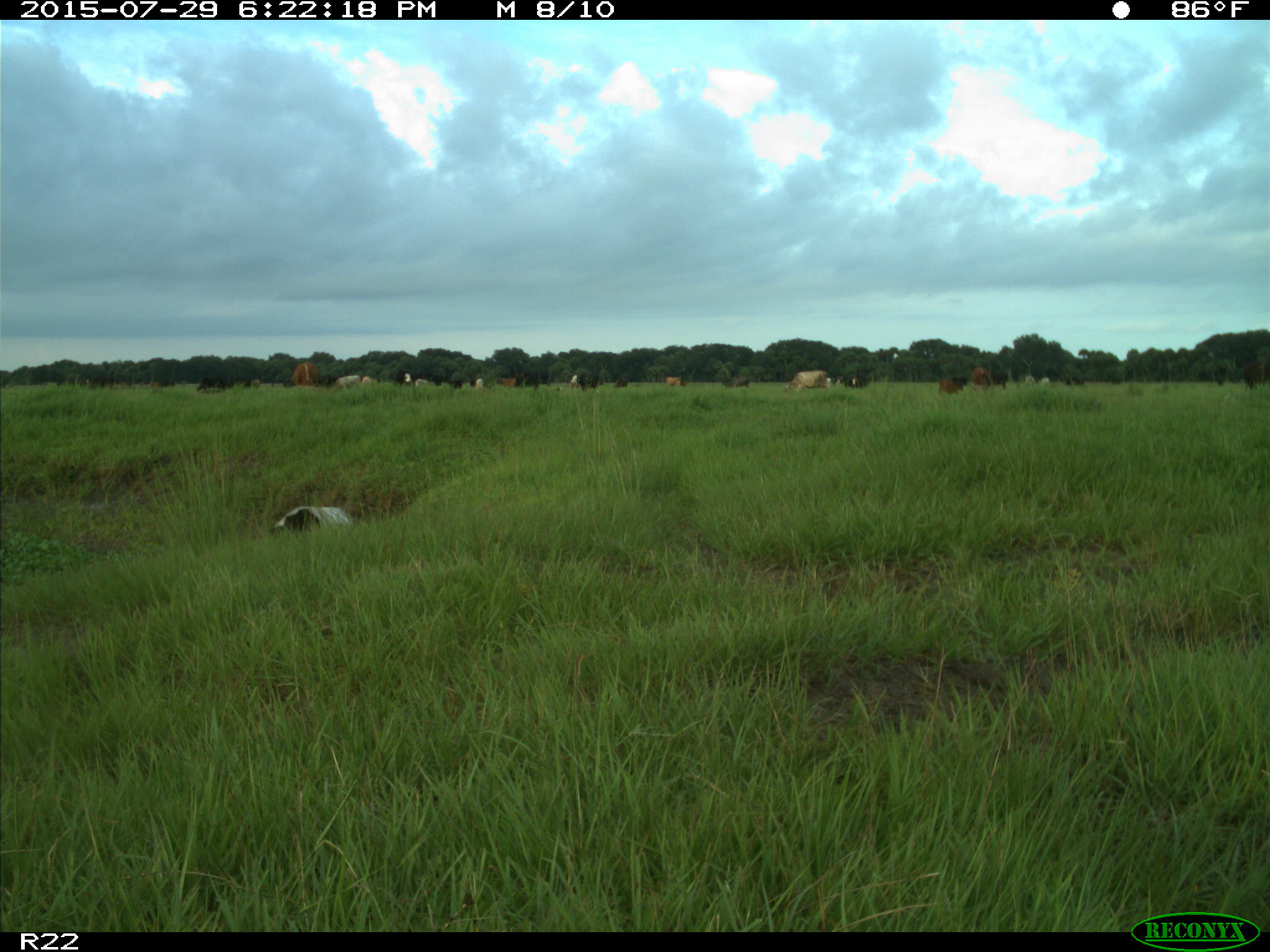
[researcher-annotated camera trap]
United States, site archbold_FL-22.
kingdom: Animalia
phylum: Chordata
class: Mammalia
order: Artiodactyla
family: Bovidae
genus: Bos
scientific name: Bos taurus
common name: domestic cow